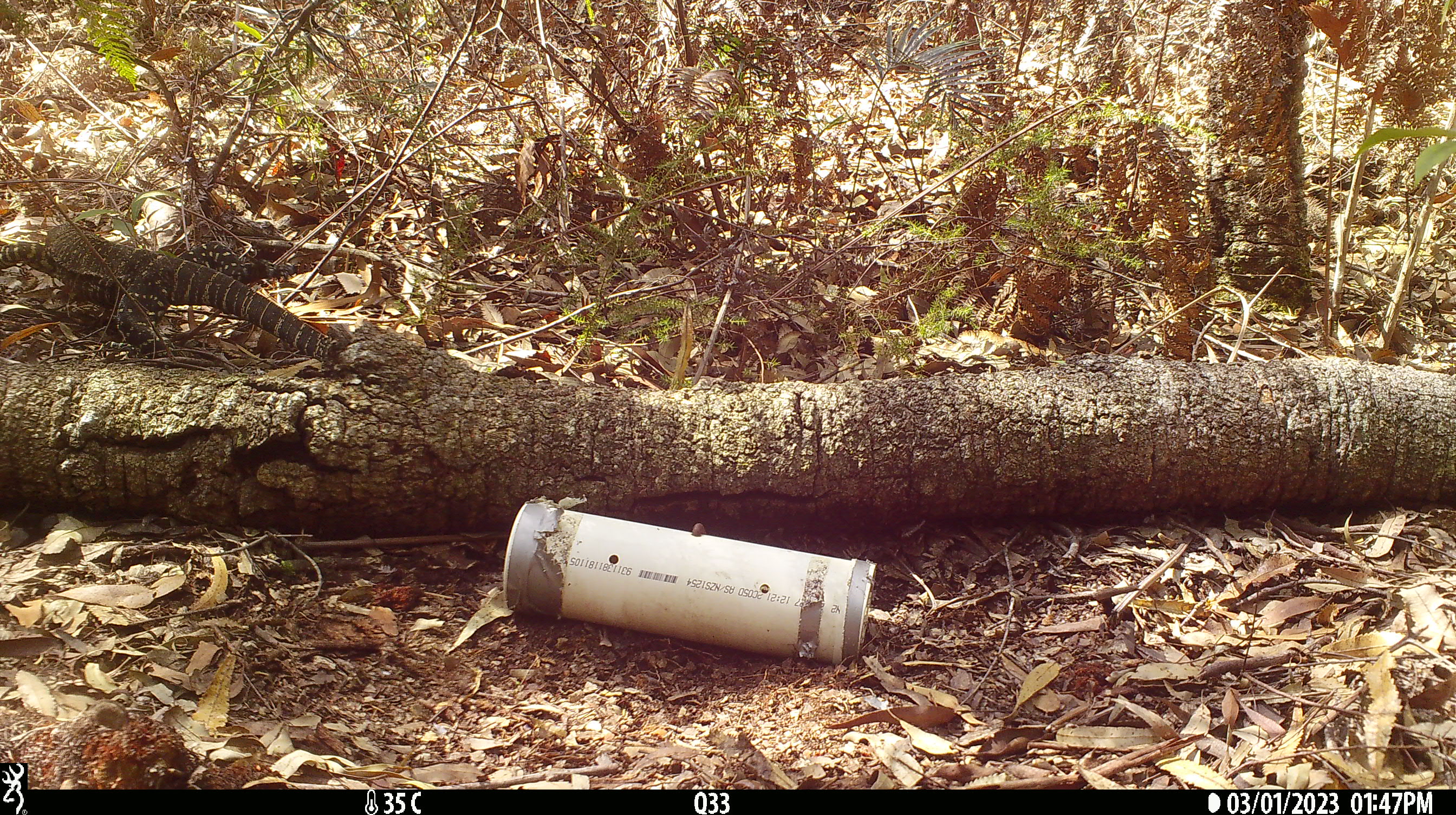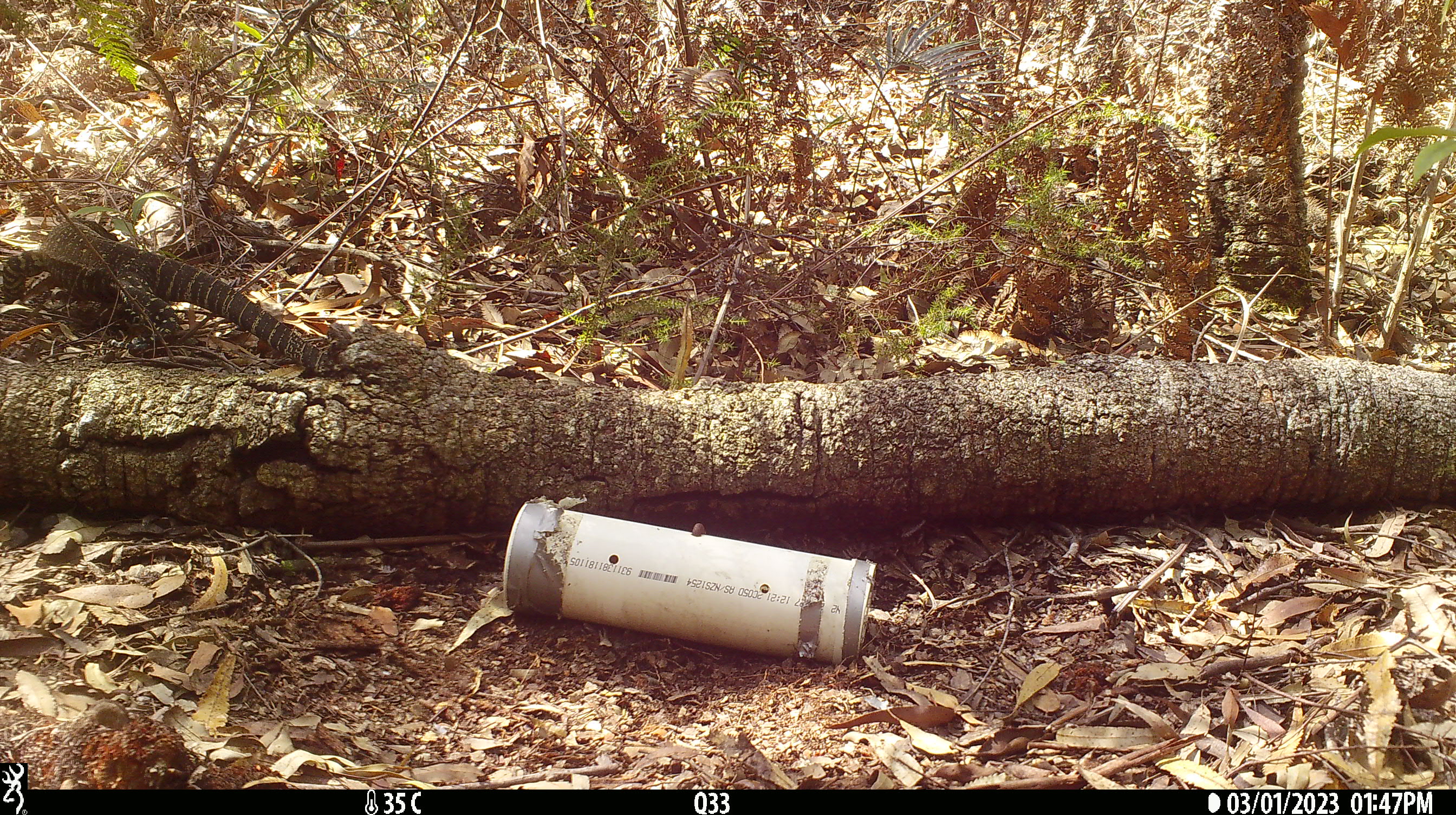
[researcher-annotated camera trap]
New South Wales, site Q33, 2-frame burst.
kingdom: Animalia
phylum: Chordata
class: Reptilia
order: Squamata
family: Varanidae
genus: Varanus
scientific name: Varanus varius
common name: lace monitor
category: goanna